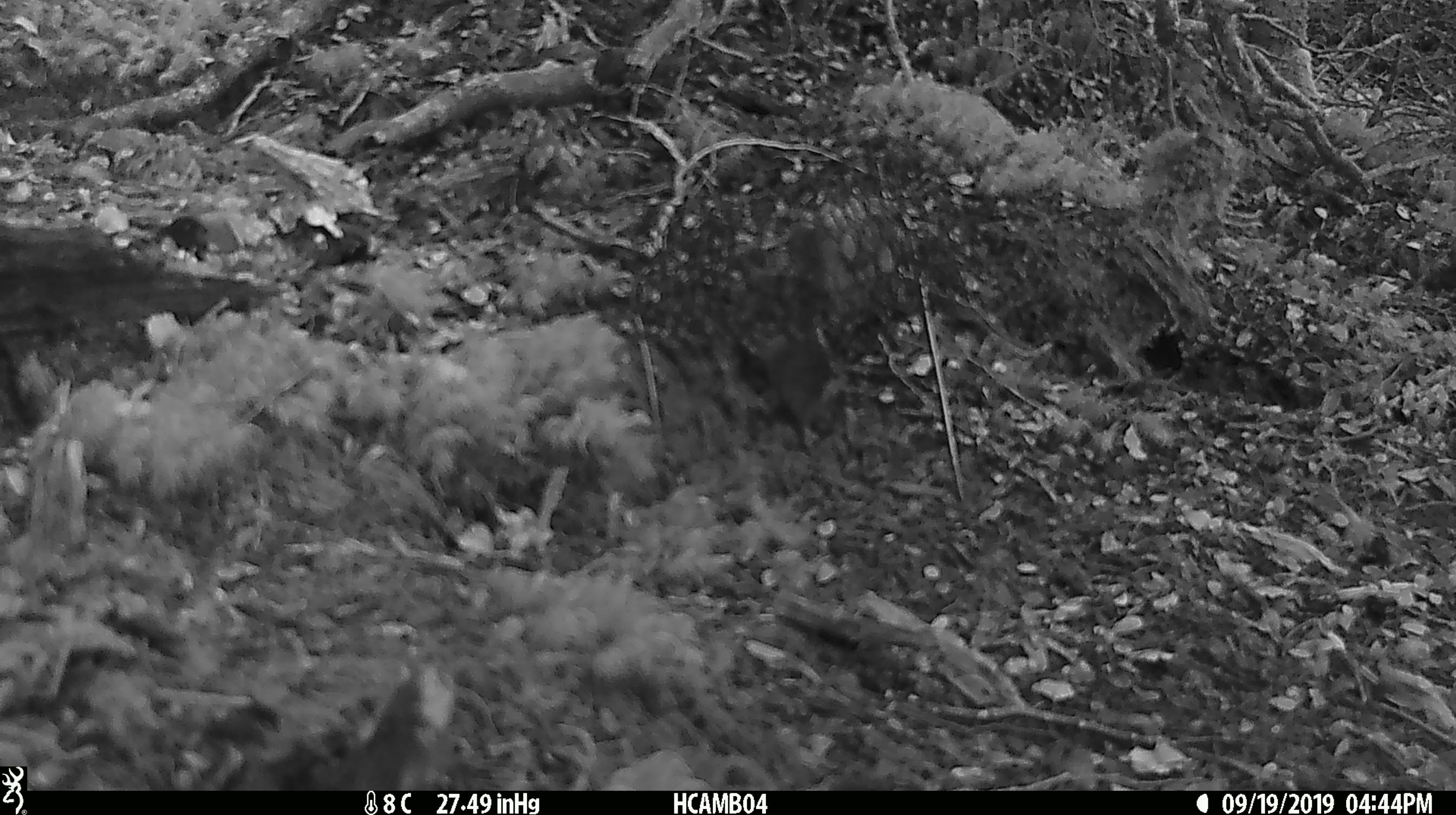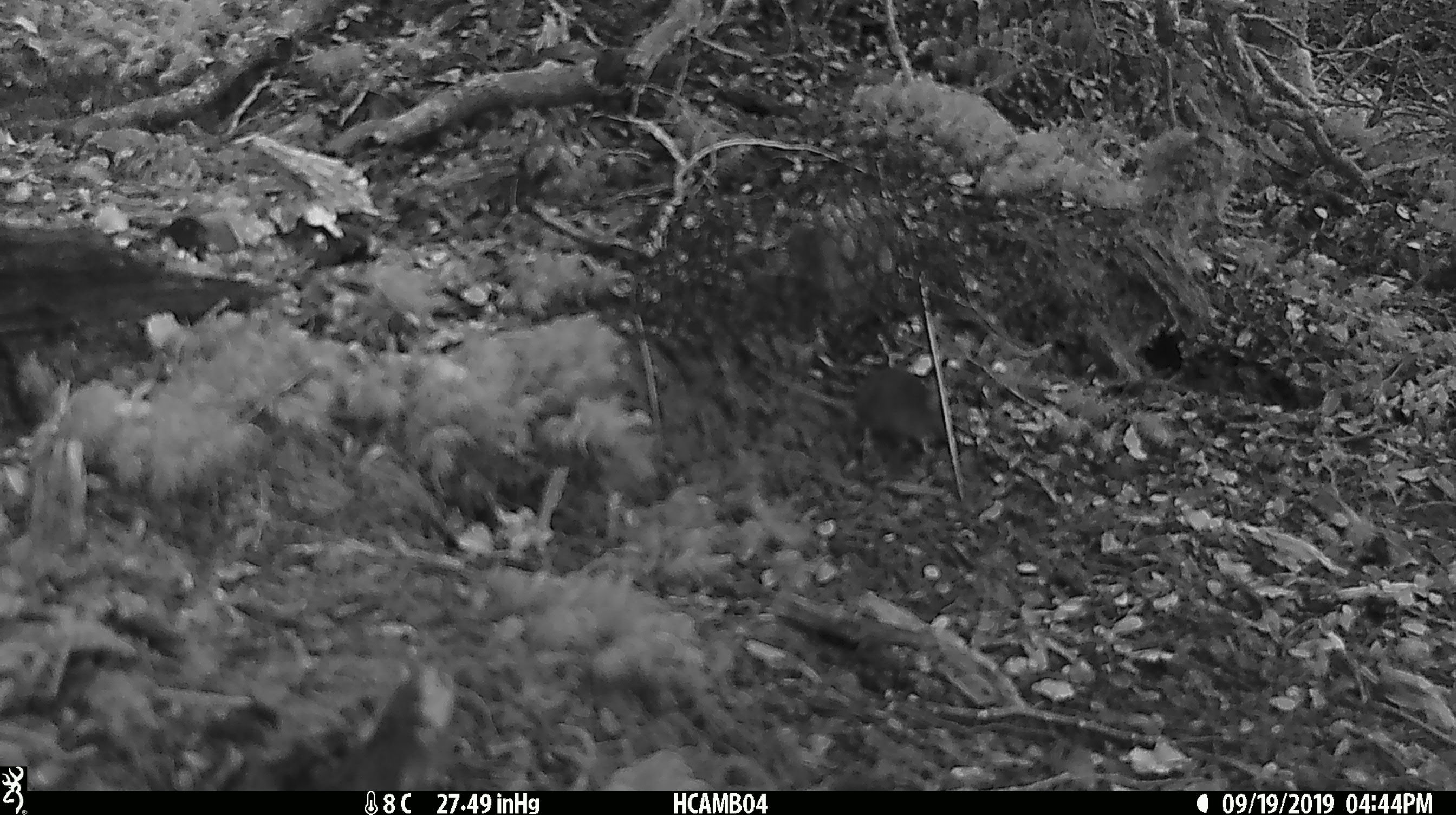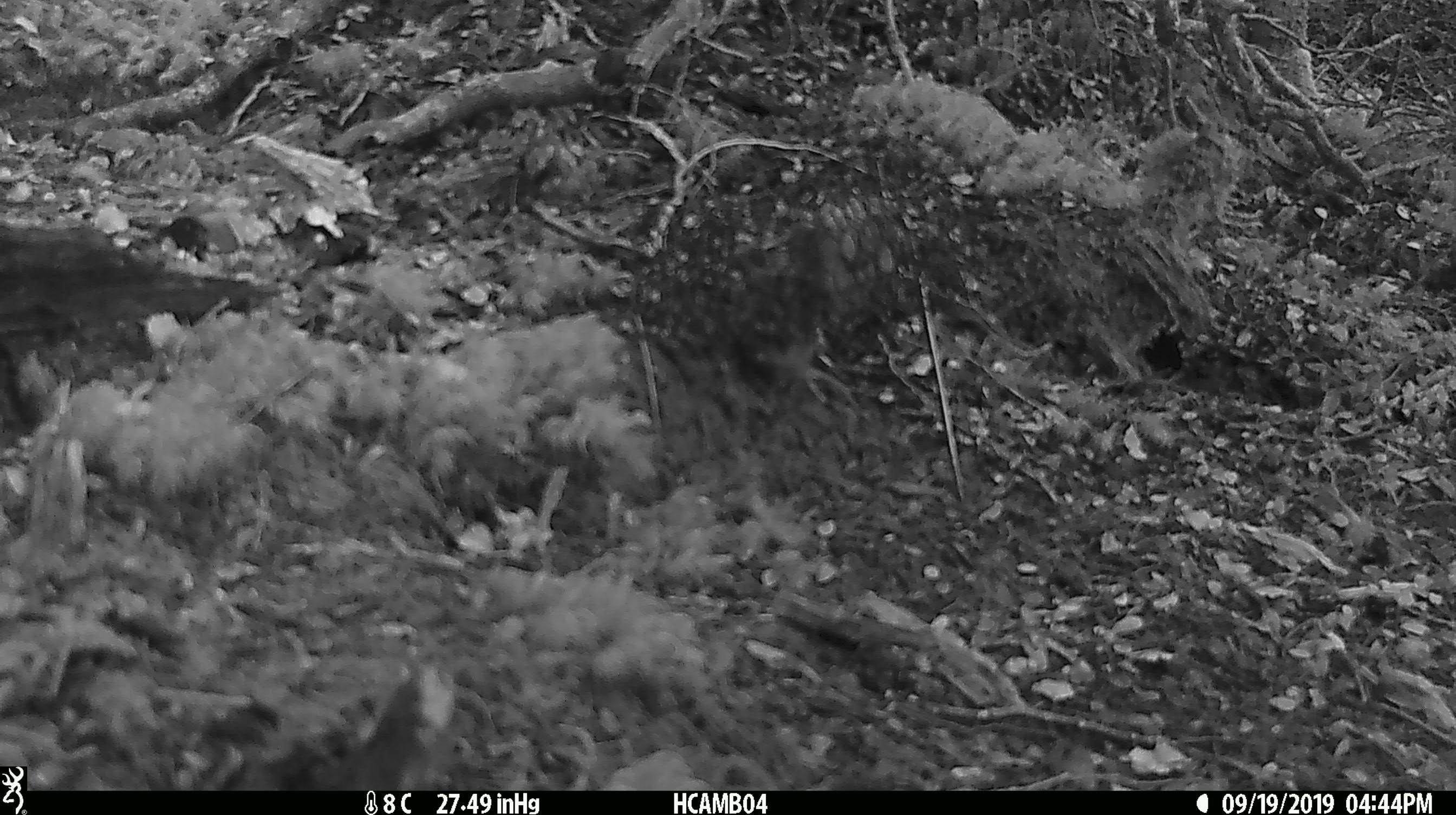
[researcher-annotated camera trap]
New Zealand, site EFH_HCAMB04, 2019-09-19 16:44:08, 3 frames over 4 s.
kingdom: Animalia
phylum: Chordata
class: Mammalia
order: Rodentia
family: Muridae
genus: Mus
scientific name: Mus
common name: mouse